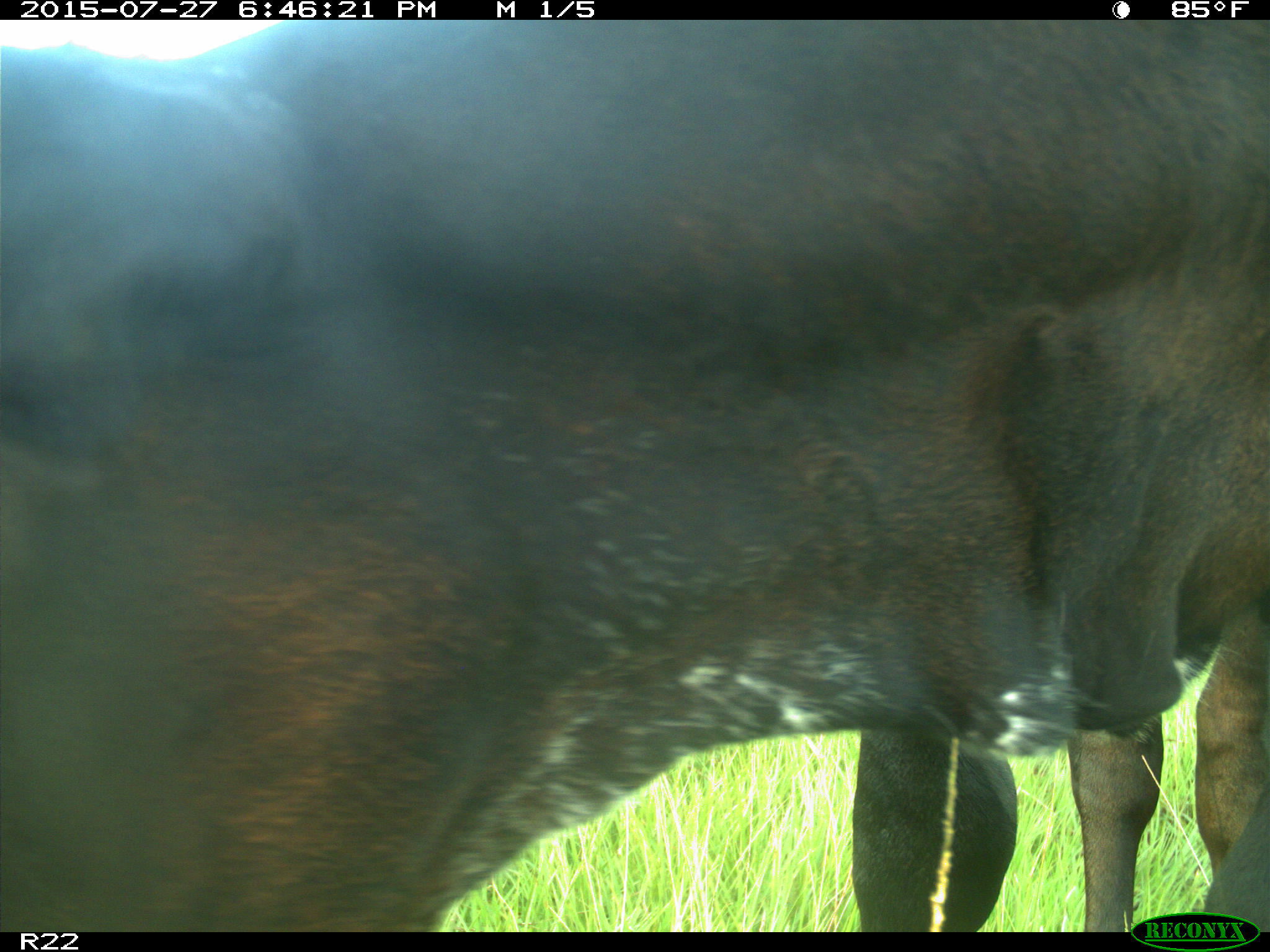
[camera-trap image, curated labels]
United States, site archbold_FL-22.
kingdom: Animalia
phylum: Chordata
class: Mammalia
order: Artiodactyla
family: Bovidae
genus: Bos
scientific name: Bos taurus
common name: domestic cow